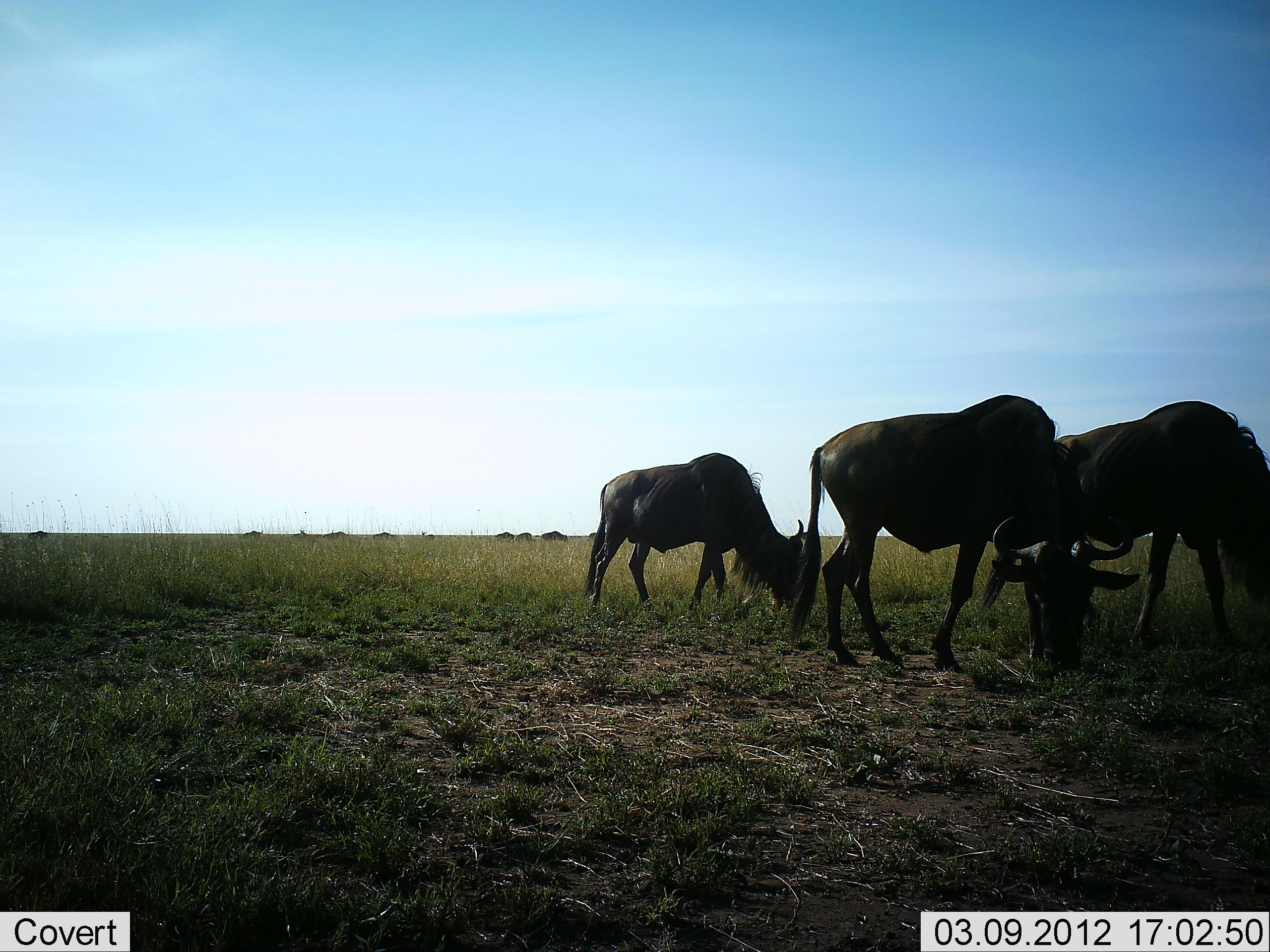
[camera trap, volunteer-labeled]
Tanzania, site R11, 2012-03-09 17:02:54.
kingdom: Animalia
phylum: Chordata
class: Mammalia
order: Artiodactyla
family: Bovidae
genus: Connochaetes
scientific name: Connochaetes taurinus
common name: blue wildebeest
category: wildebeest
Wildebeest (blue wildebeest) (Connochaetes taurinus), count 3. Behavior (volunteer vote fractions): standing 27%, resting 7%, moving 3%, interacting 0%. Young present (vote fraction): 0%. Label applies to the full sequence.